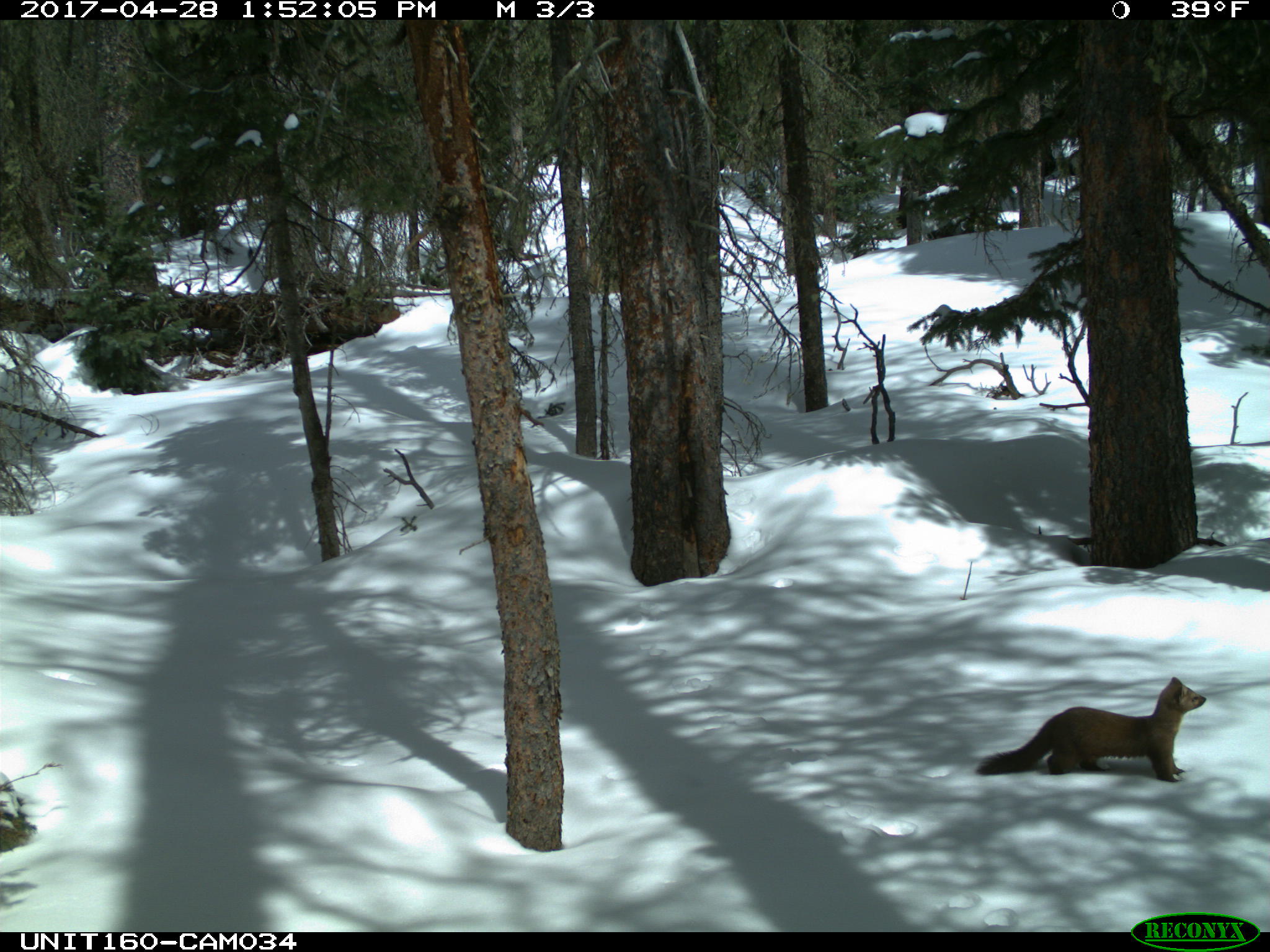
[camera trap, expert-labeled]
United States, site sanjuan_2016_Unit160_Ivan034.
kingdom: Animalia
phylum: Chordata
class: Mammalia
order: Carnivora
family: Mustelidae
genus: Martes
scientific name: Martes americana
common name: american marten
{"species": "Martes americana (american marten)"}